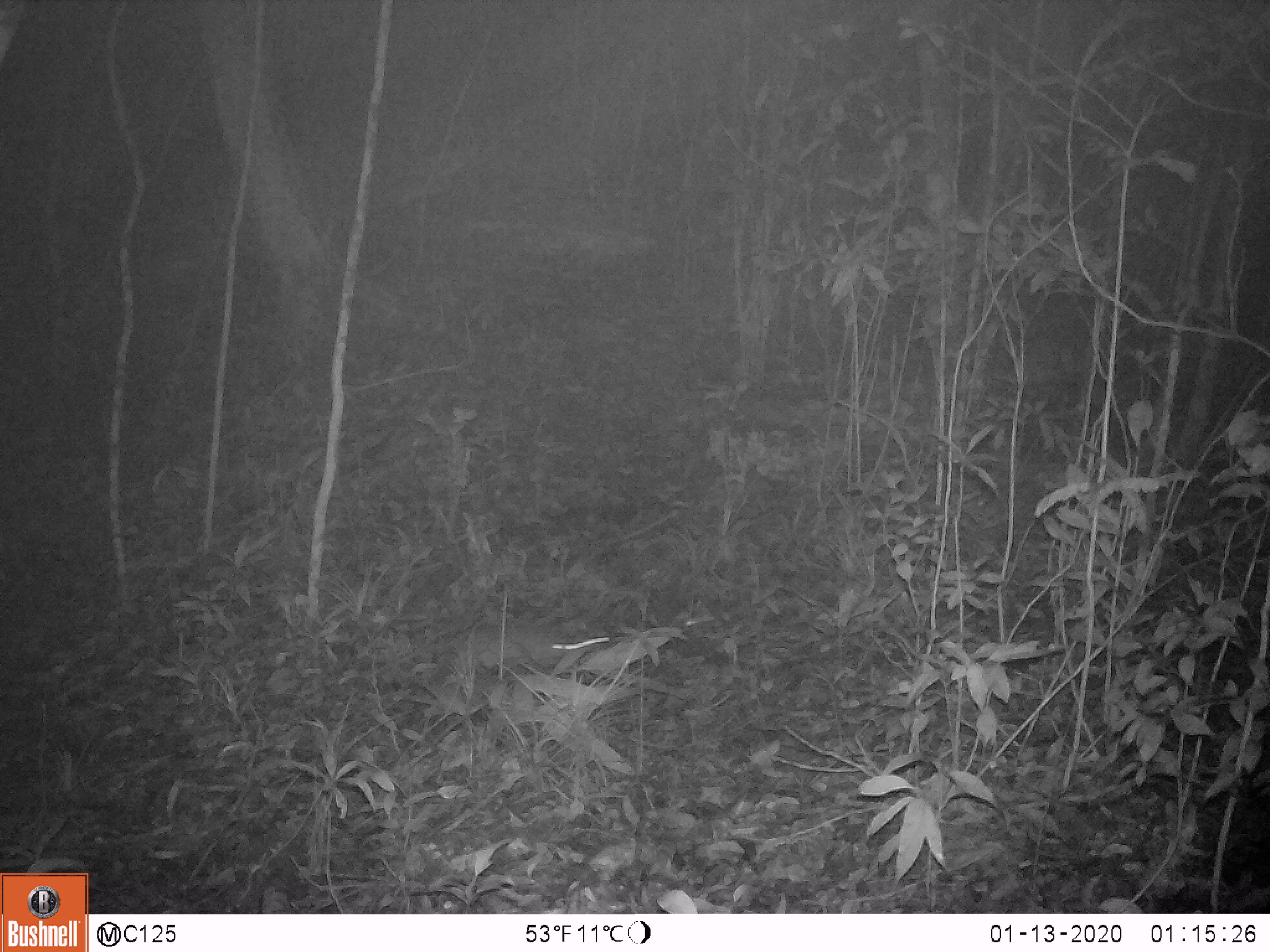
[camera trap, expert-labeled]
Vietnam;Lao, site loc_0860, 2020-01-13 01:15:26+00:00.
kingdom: Animalia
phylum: Chordata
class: Mammalia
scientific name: Mammalia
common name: mammal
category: unidentified small mammal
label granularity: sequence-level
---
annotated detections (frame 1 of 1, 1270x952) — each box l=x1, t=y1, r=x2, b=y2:
unidentified small mammal: l=436, t=622, r=611, b=681